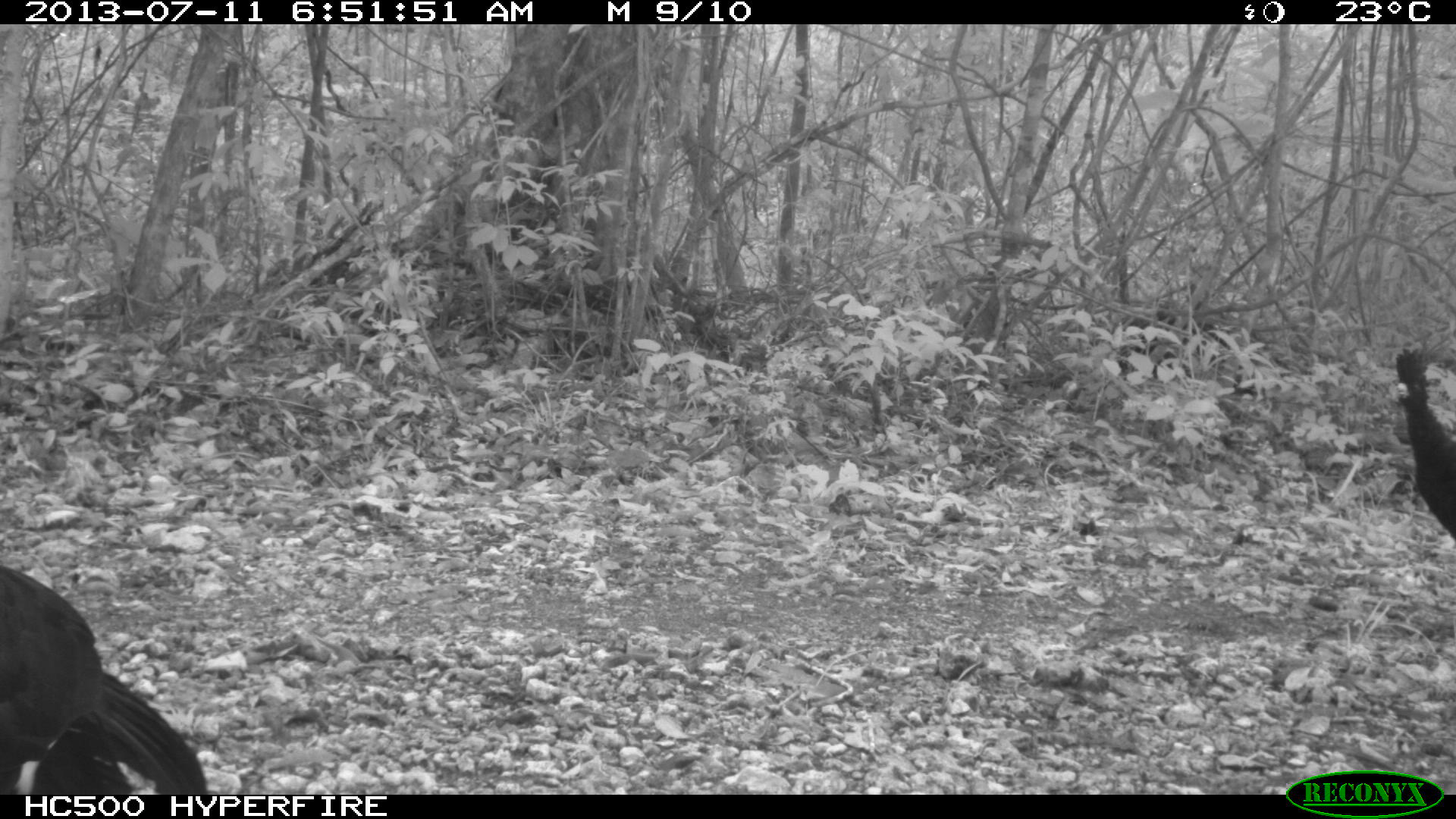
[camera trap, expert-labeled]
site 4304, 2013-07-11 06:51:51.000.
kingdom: Animalia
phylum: Chordata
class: Aves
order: Galliformes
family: Cracidae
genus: Crax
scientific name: Crax rubra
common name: great curassow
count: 2